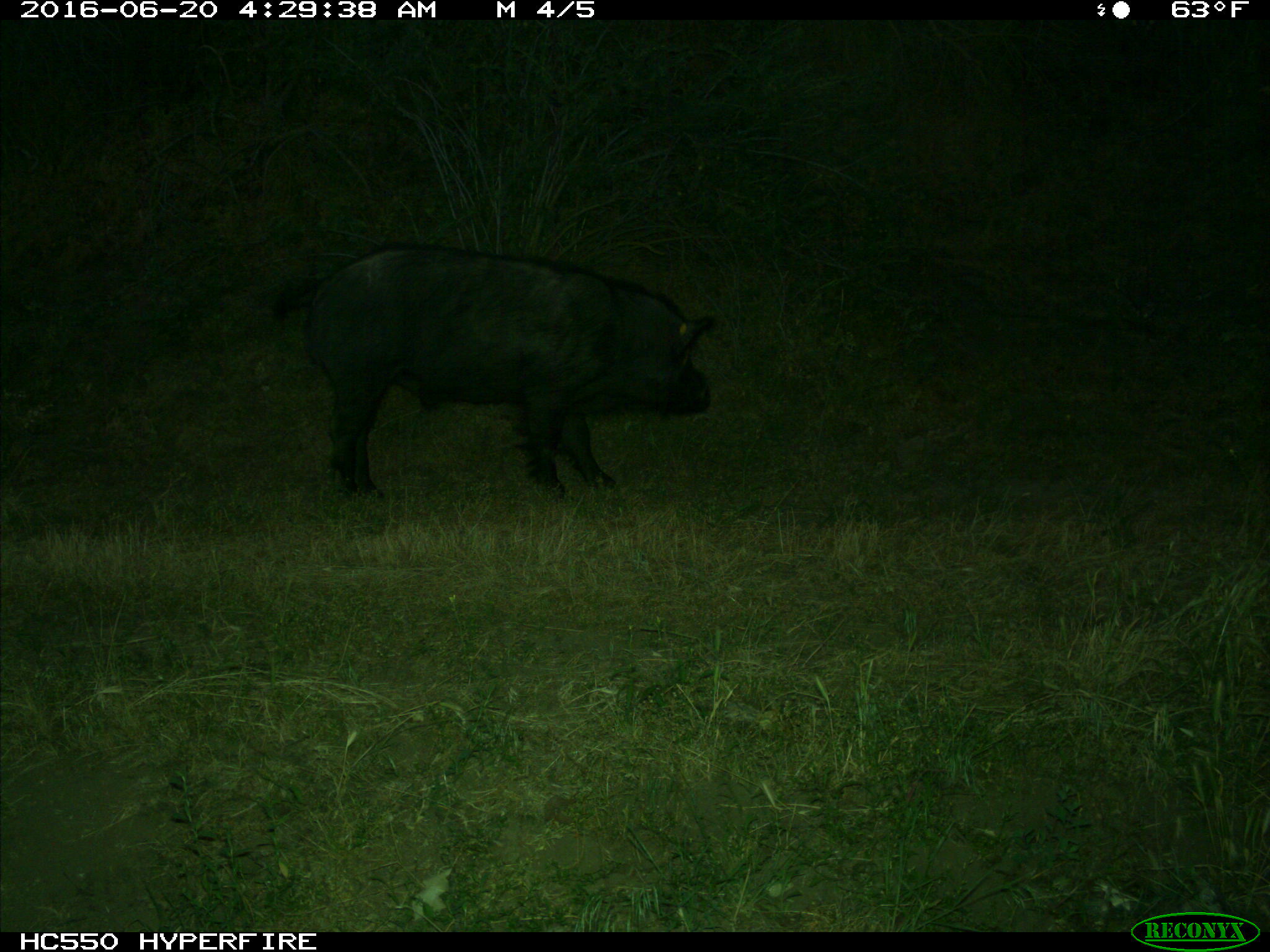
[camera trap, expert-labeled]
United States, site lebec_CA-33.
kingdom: Animalia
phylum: Chordata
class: Mammalia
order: Artiodactyla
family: Suidae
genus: Sus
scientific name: Sus scrofa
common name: wild boar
Sus scrofa (wild boar).